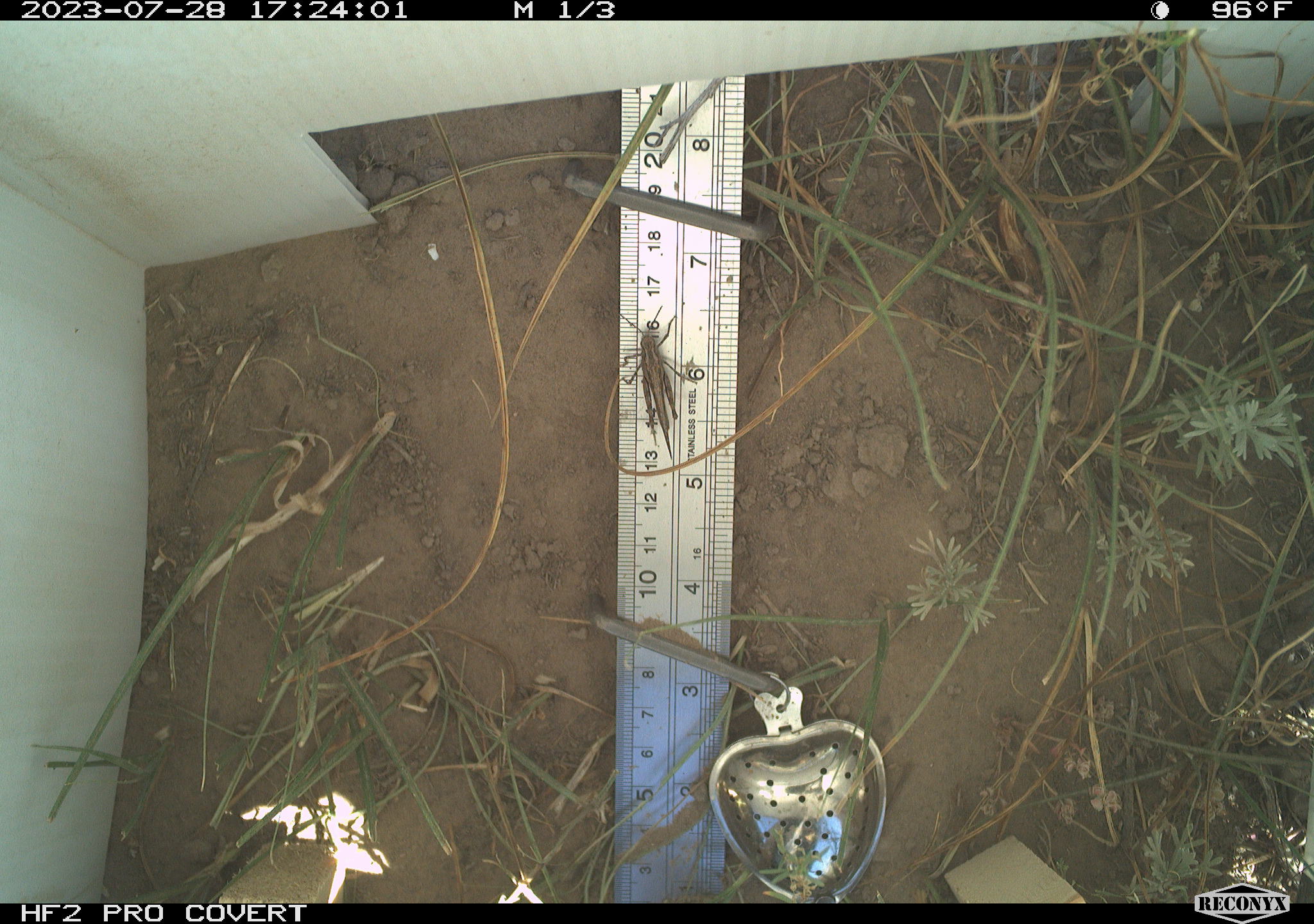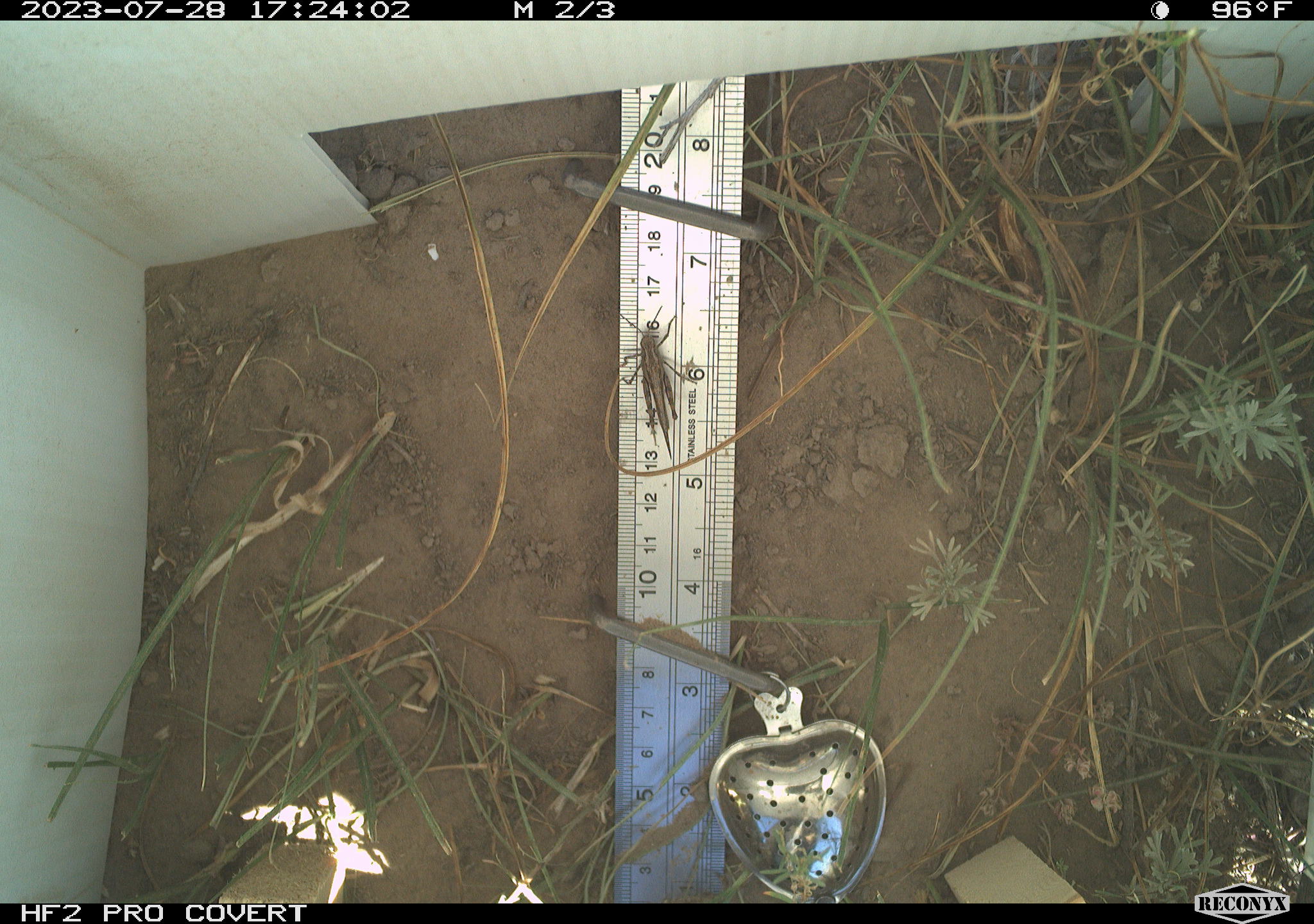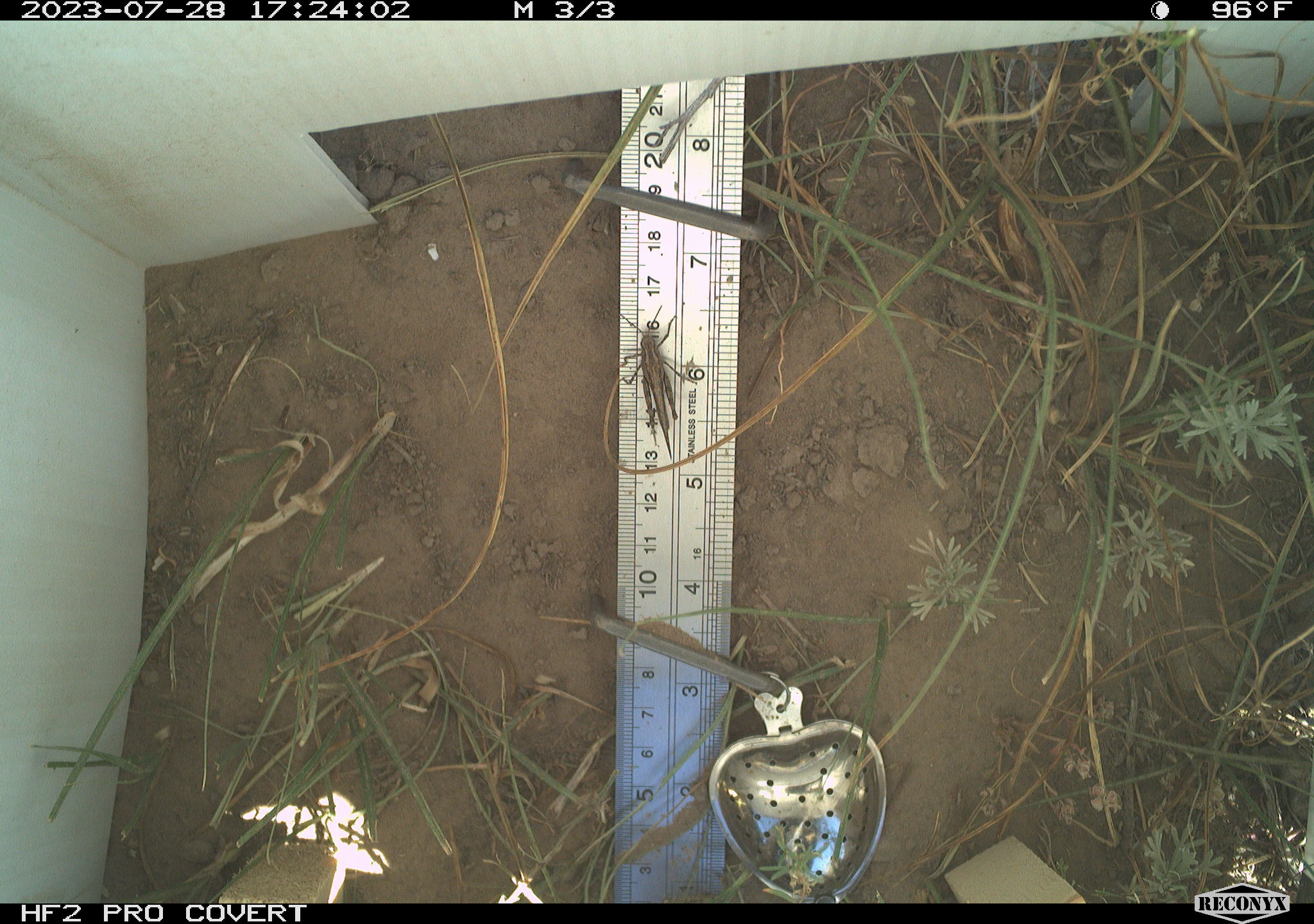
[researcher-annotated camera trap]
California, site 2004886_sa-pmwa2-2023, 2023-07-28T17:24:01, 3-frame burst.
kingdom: Animalia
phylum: Arthropoda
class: Insecta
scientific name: Insecta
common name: insect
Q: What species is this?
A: Insect (Insecta).